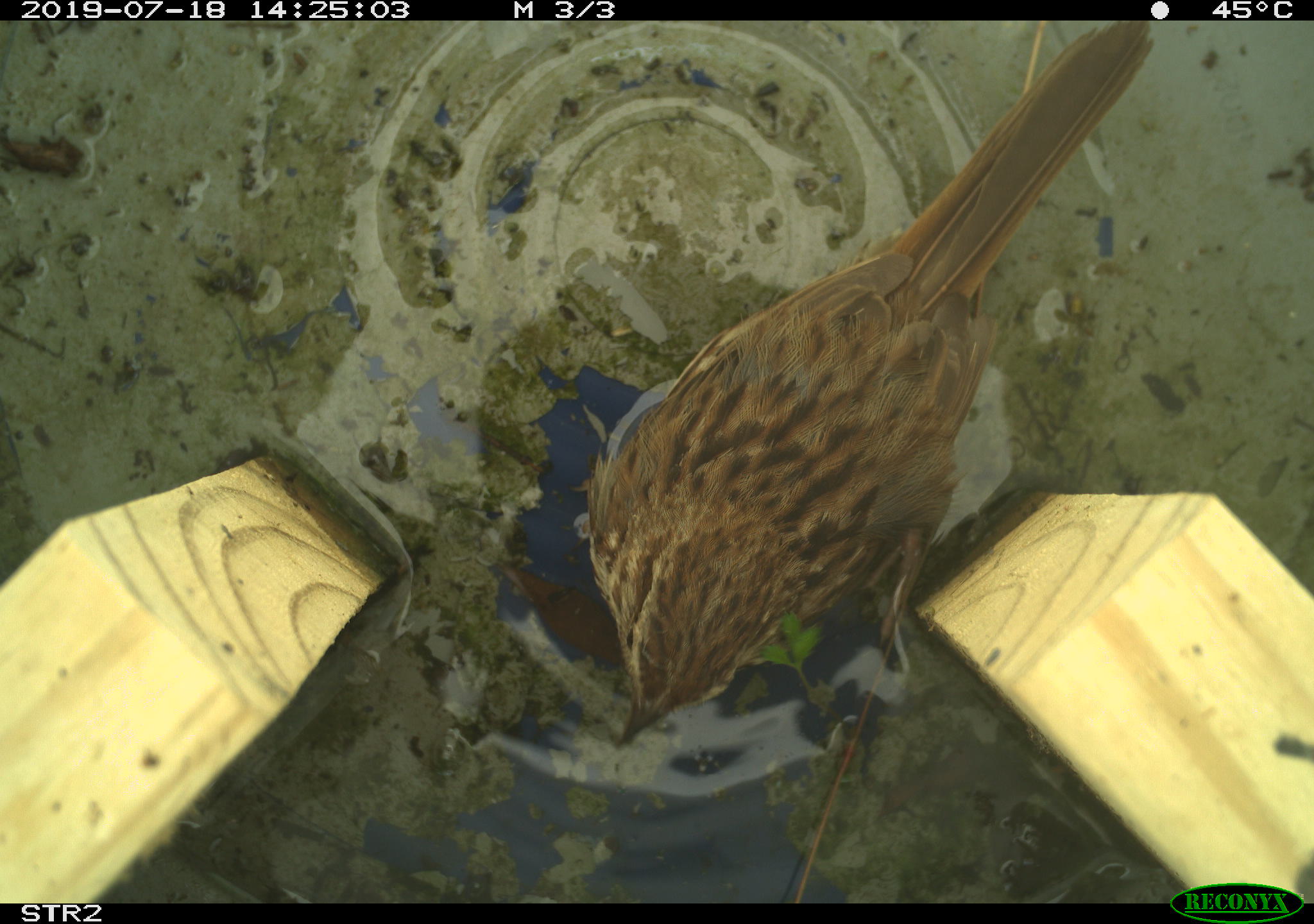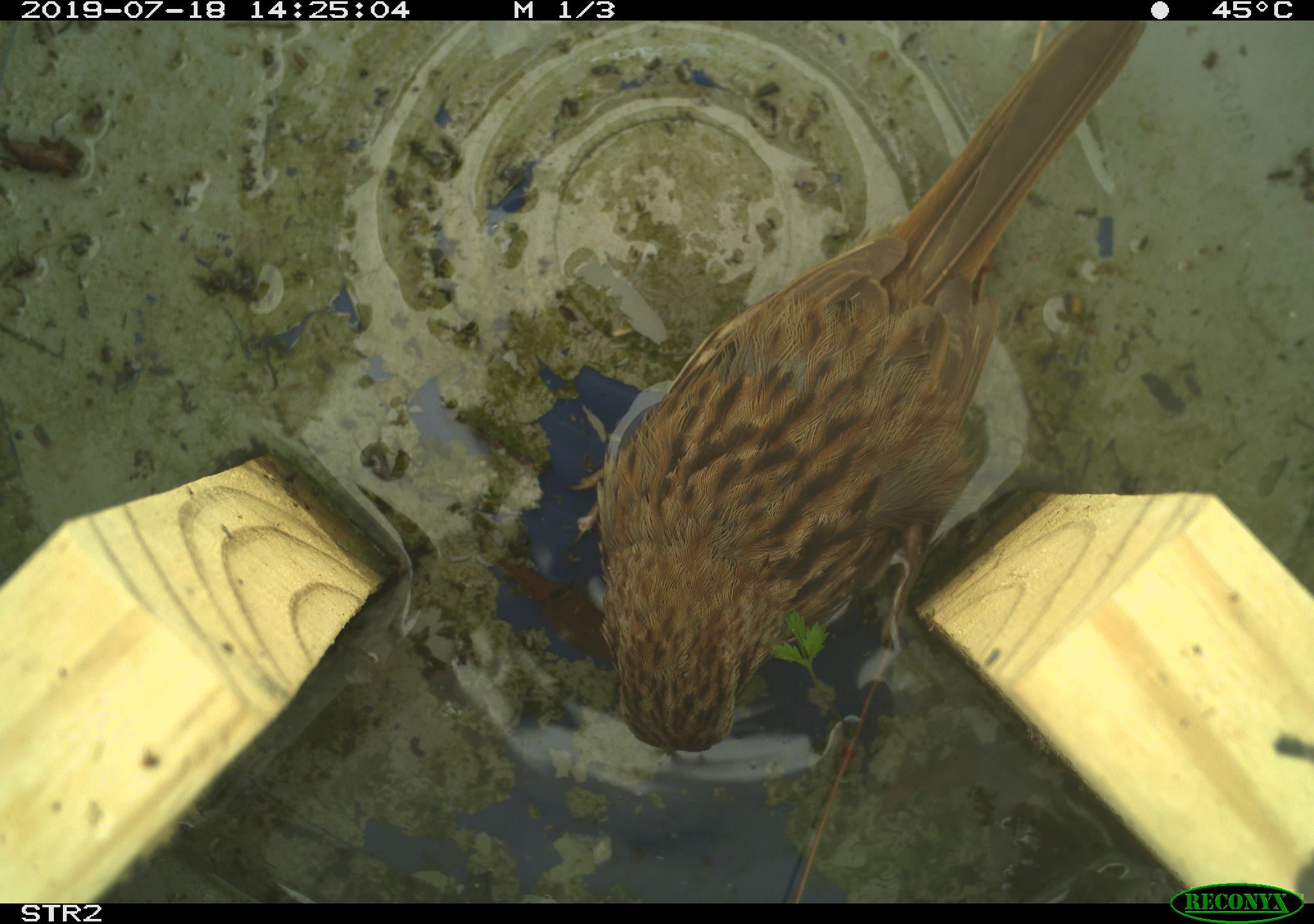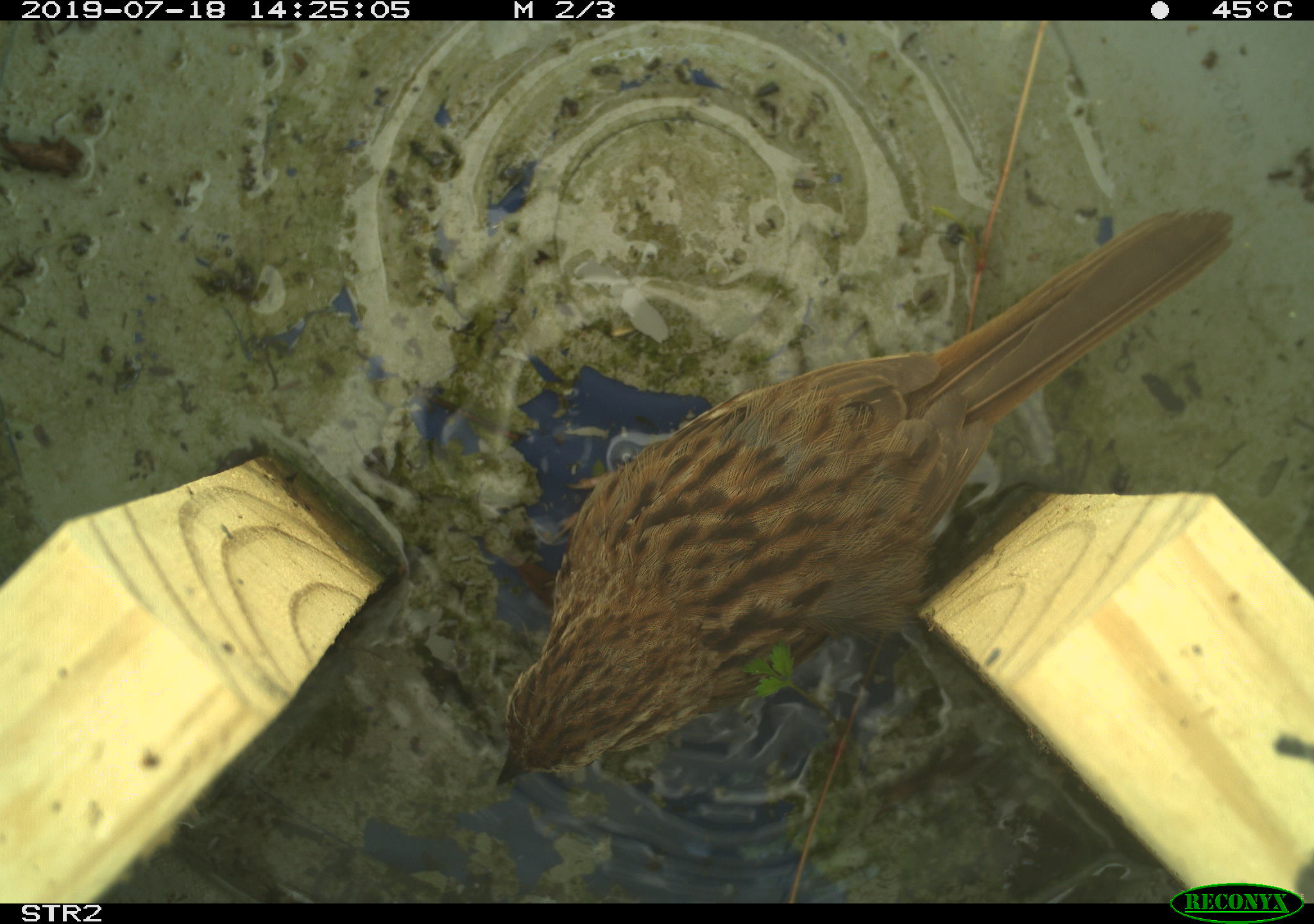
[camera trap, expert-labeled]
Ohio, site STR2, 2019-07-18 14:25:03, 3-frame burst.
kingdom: Animalia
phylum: Chordata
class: Aves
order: Passeriformes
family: Passerellidae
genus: Melospiza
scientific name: Melospiza melodia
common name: song sparrow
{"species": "song sparrow (Melospiza melodia)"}